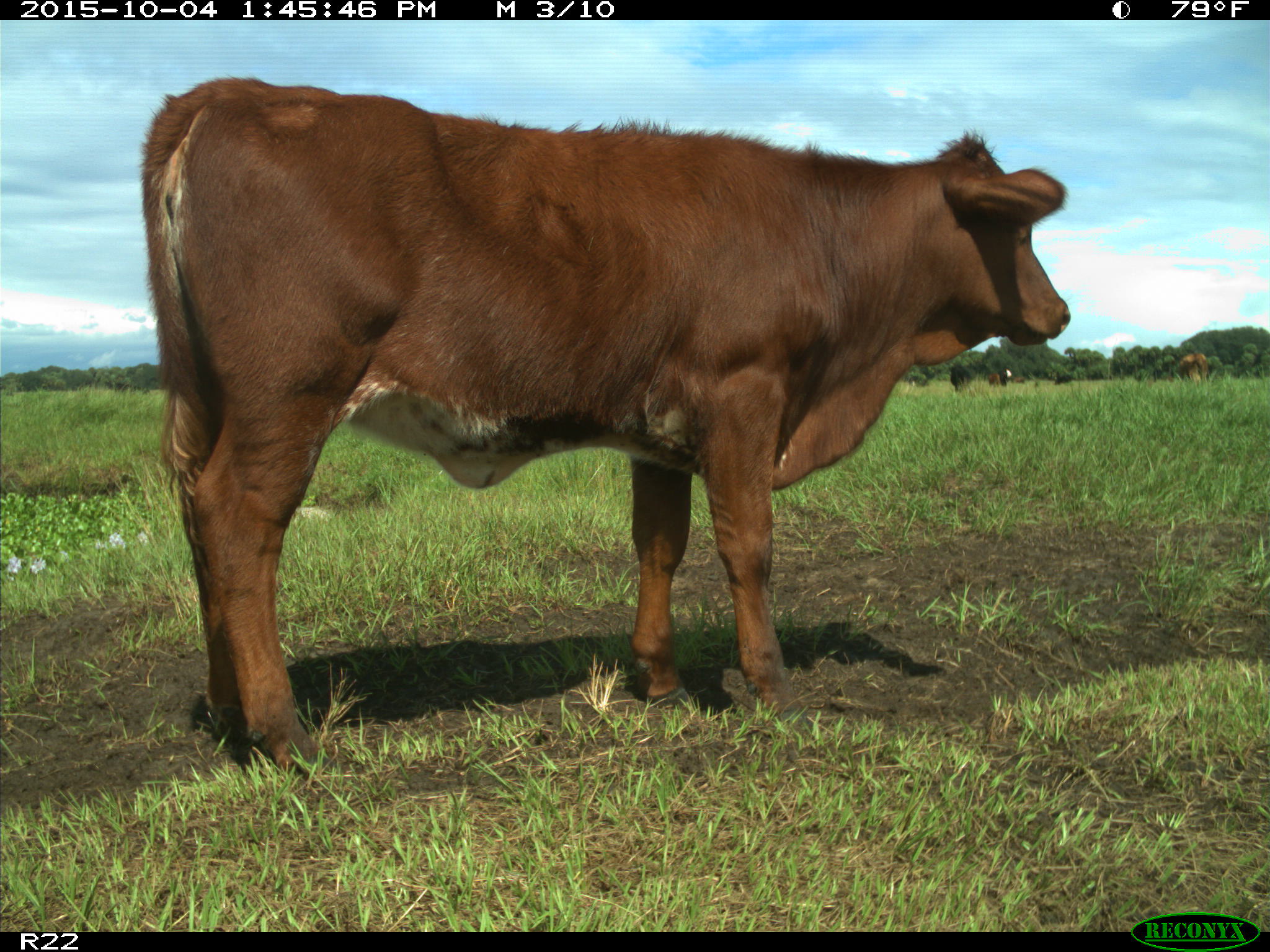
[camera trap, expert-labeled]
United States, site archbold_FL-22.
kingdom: Animalia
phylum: Chordata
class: Mammalia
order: Artiodactyla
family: Bovidae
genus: Bos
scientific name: Bos taurus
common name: domestic cow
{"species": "Bos taurus (domestic cow)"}